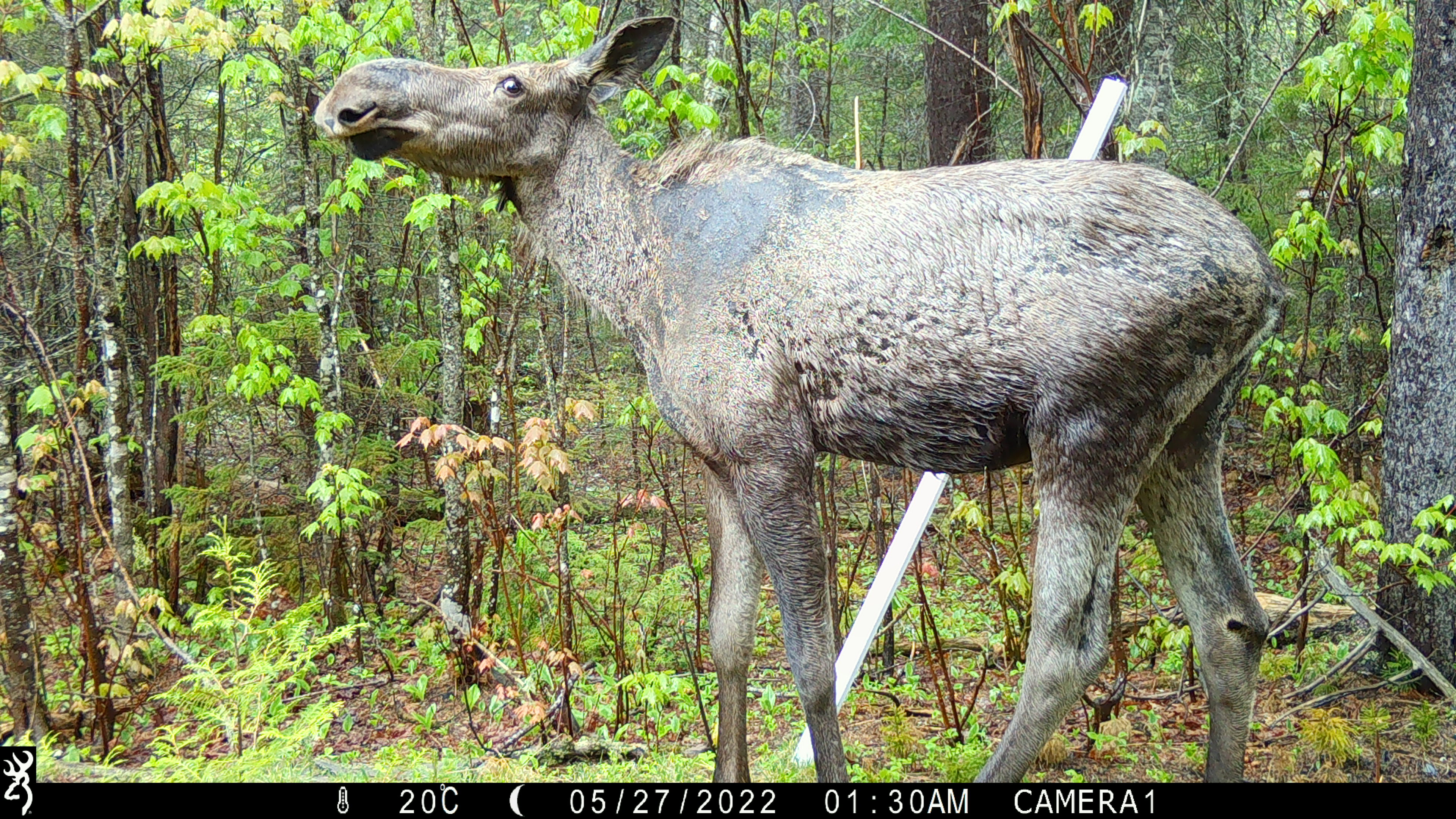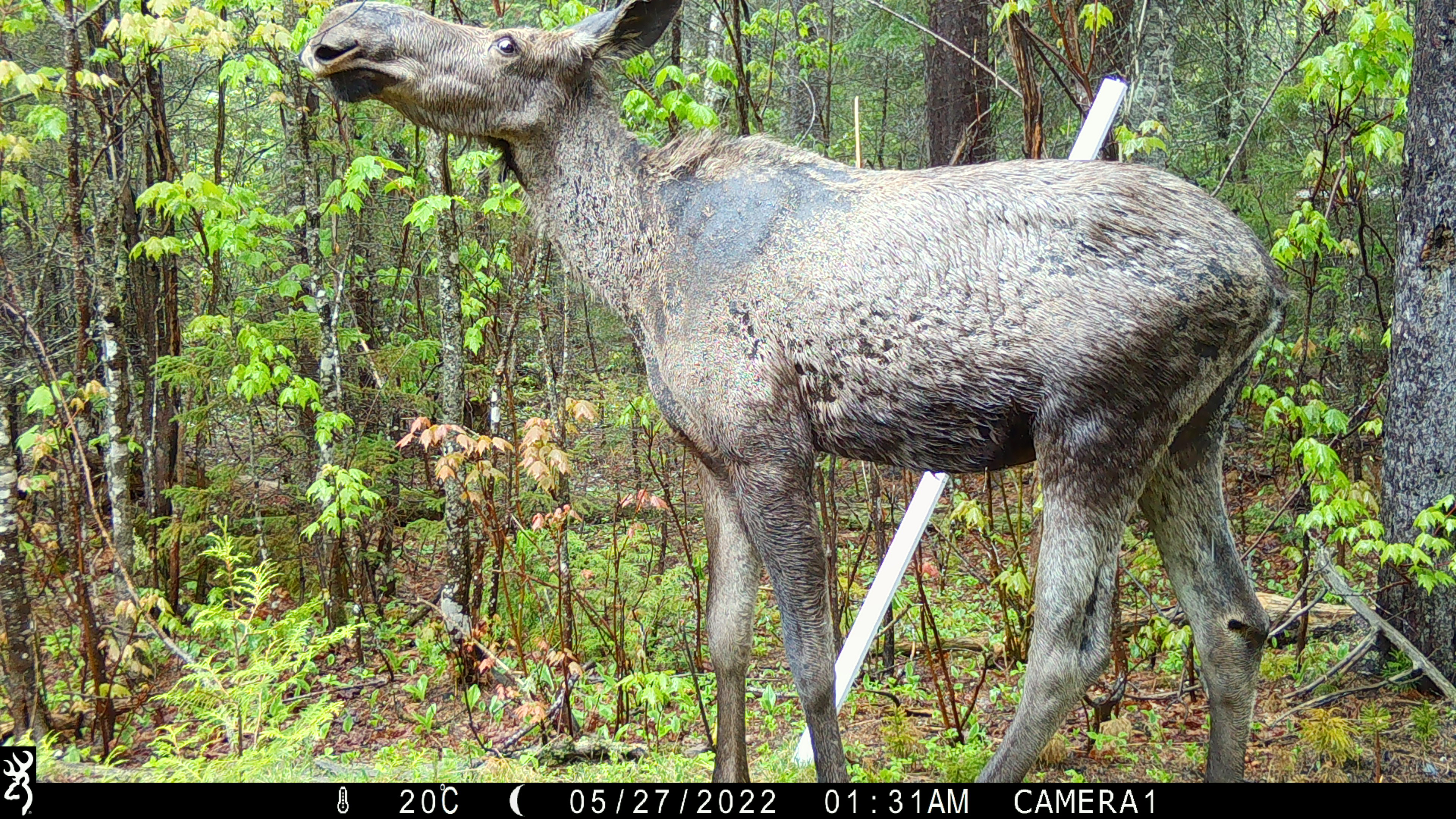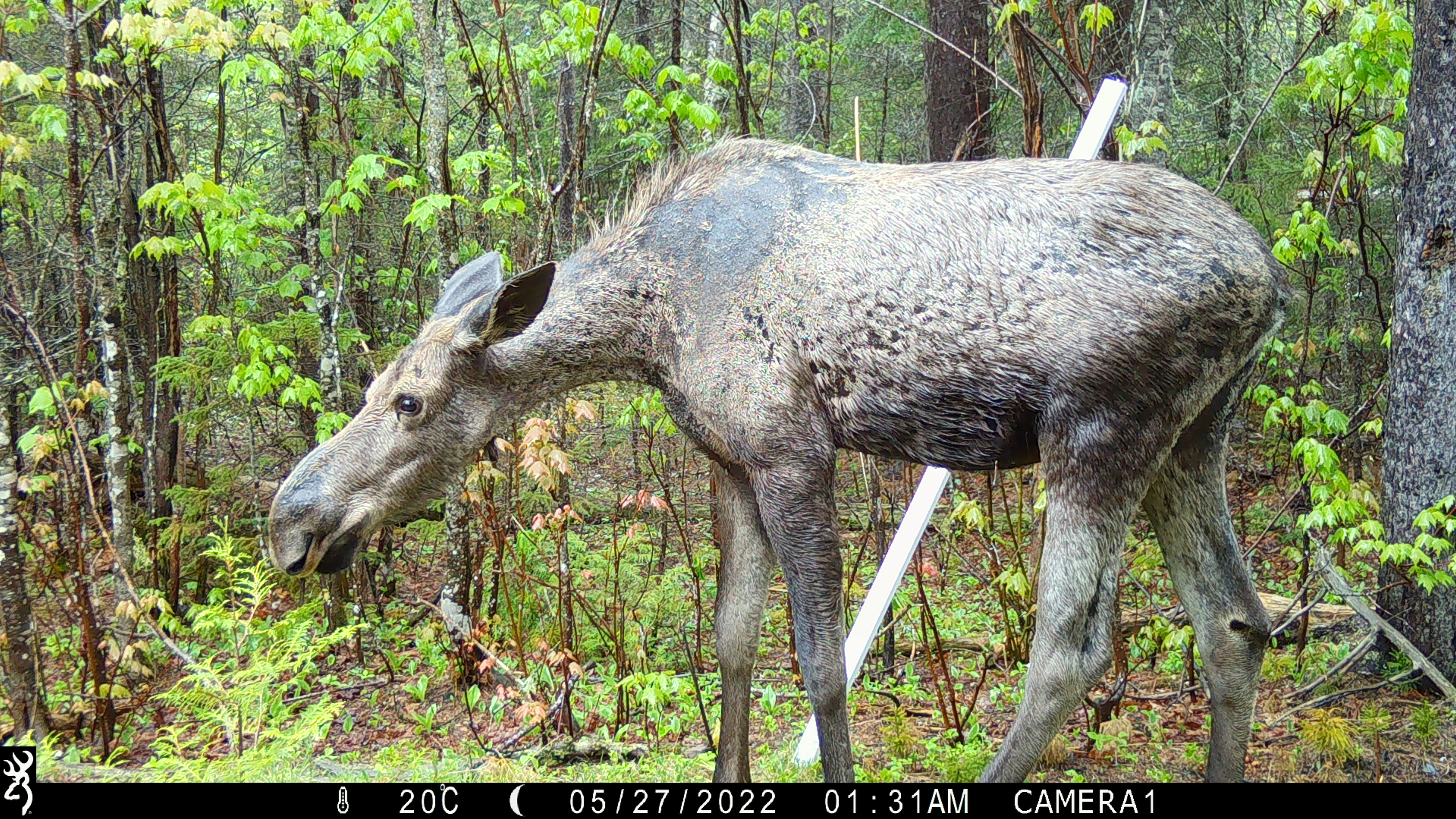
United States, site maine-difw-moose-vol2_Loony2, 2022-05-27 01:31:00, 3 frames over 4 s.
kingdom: Animalia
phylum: Chordata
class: Mammalia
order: Artiodactyla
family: Cervidae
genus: Alces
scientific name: Alces alces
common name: moose